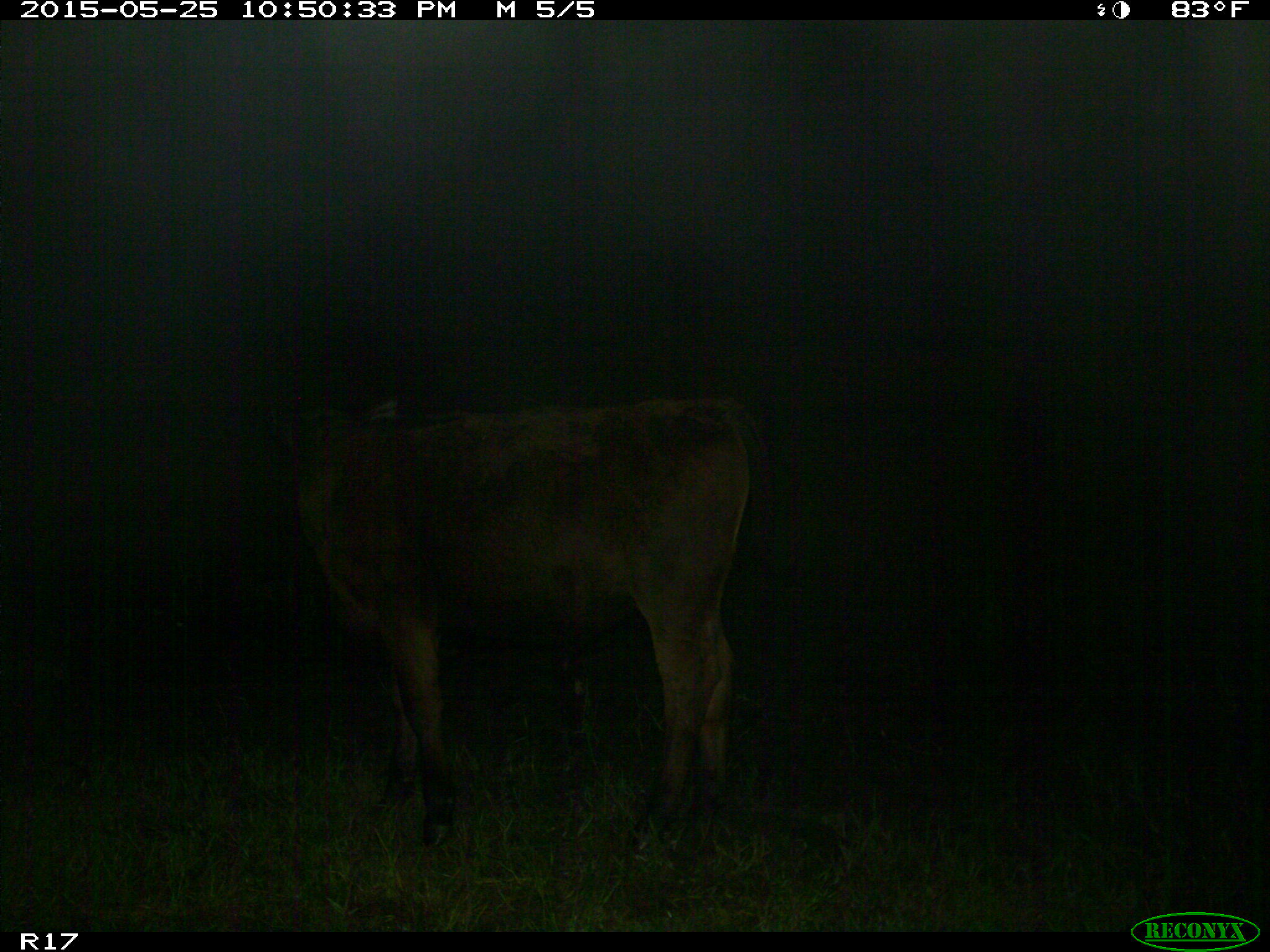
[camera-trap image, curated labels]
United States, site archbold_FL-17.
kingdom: Animalia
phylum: Chordata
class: Mammalia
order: Artiodactyla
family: Bovidae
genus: Bos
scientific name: Bos taurus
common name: domestic cow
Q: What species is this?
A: Bos taurus (domestic cow).